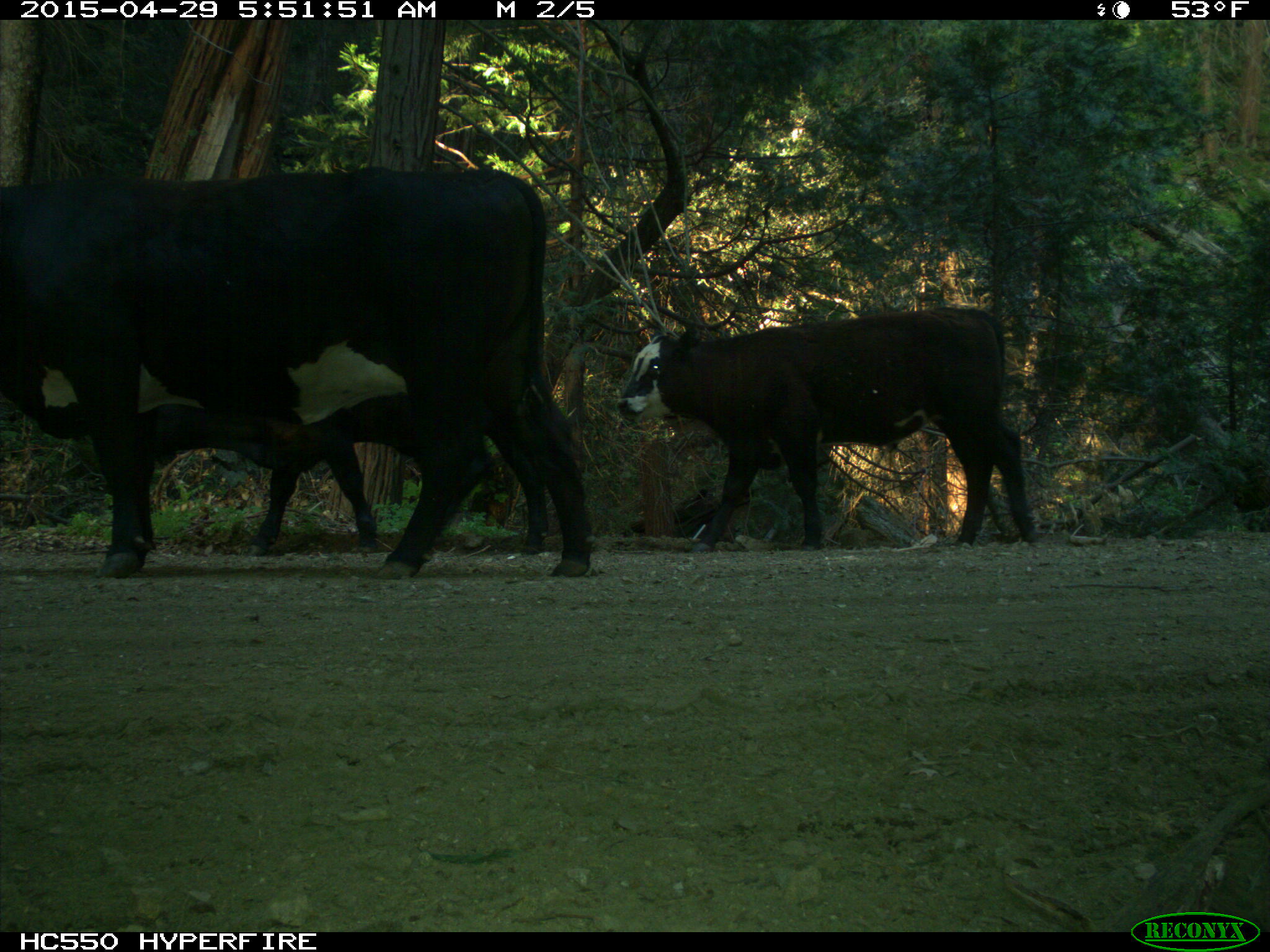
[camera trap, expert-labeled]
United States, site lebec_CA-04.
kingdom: Animalia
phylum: Chordata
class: Mammalia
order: Artiodactyla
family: Bovidae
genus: Bos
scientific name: Bos taurus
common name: domestic cow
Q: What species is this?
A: Bos taurus (domestic cow).